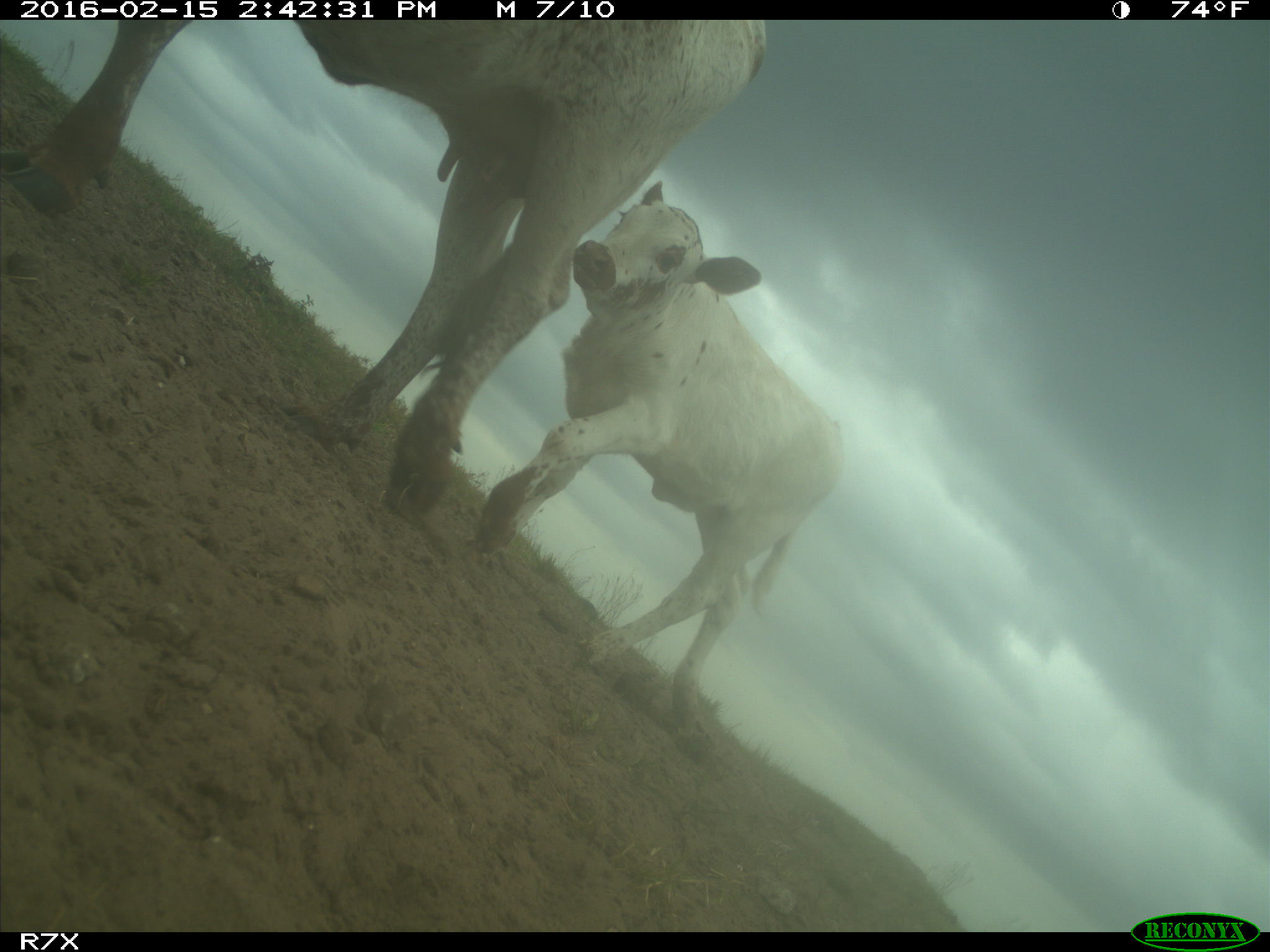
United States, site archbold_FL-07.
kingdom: Animalia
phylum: Chordata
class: Mammalia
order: Artiodactyla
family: Bovidae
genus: Bos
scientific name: Bos taurus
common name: domestic cow